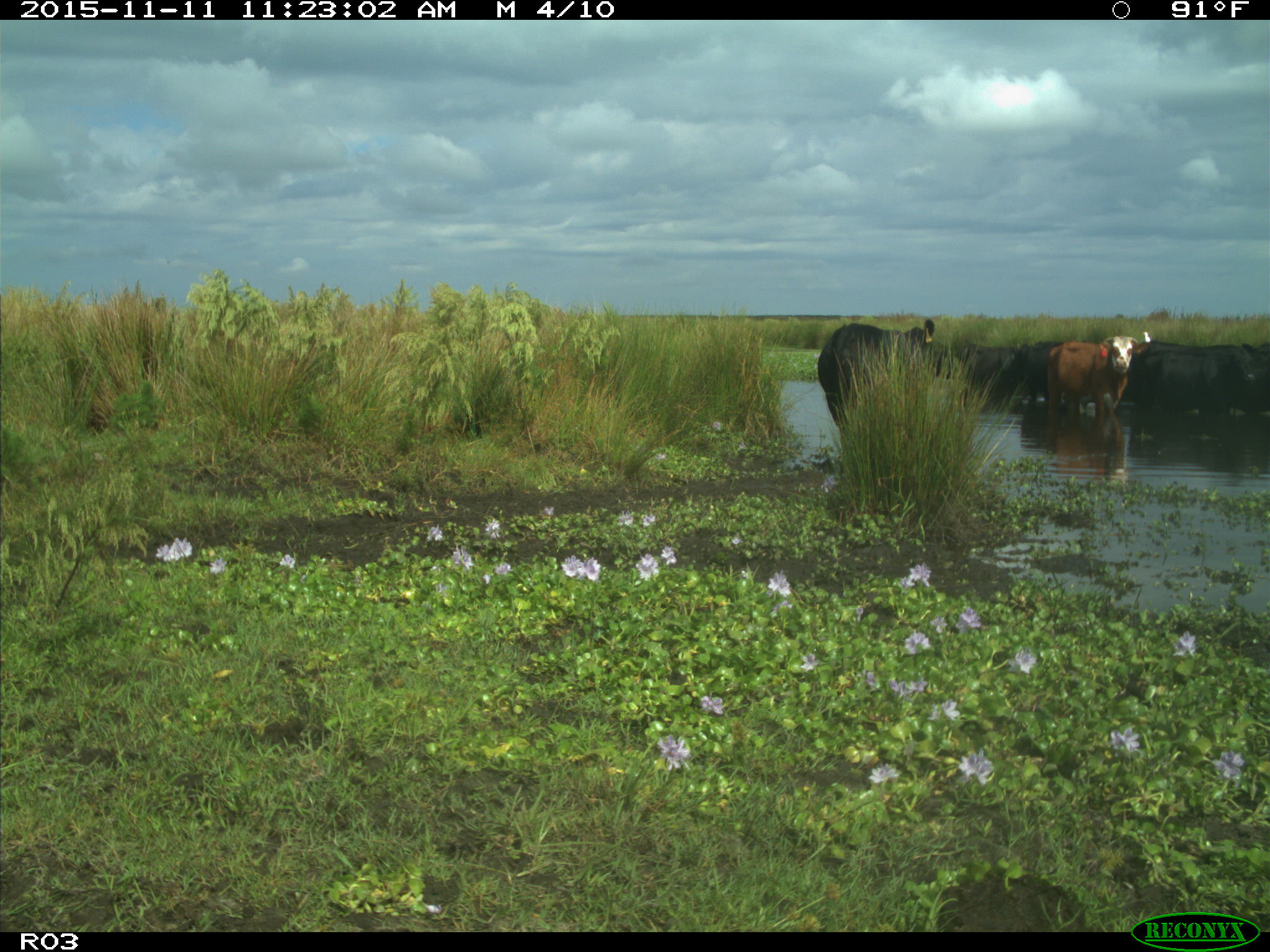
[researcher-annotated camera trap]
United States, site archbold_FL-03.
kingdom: Animalia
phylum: Chordata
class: Mammalia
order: Artiodactyla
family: Bovidae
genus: Bos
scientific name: Bos taurus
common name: domestic cow